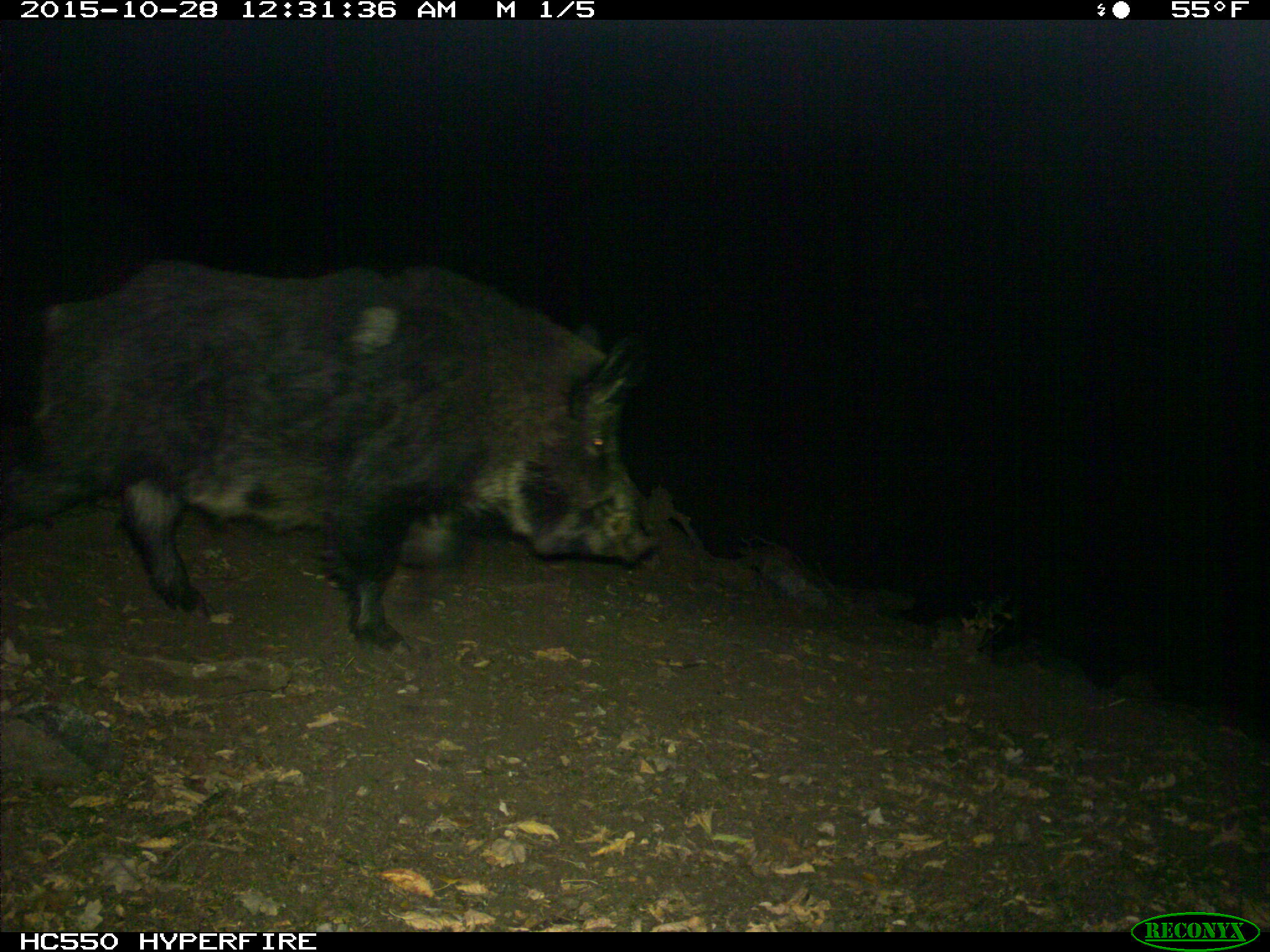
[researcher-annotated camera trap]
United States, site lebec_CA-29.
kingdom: Animalia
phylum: Chordata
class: Mammalia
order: Artiodactyla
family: Suidae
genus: Sus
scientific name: Sus scrofa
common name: wild boar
Sus scrofa (wild boar).